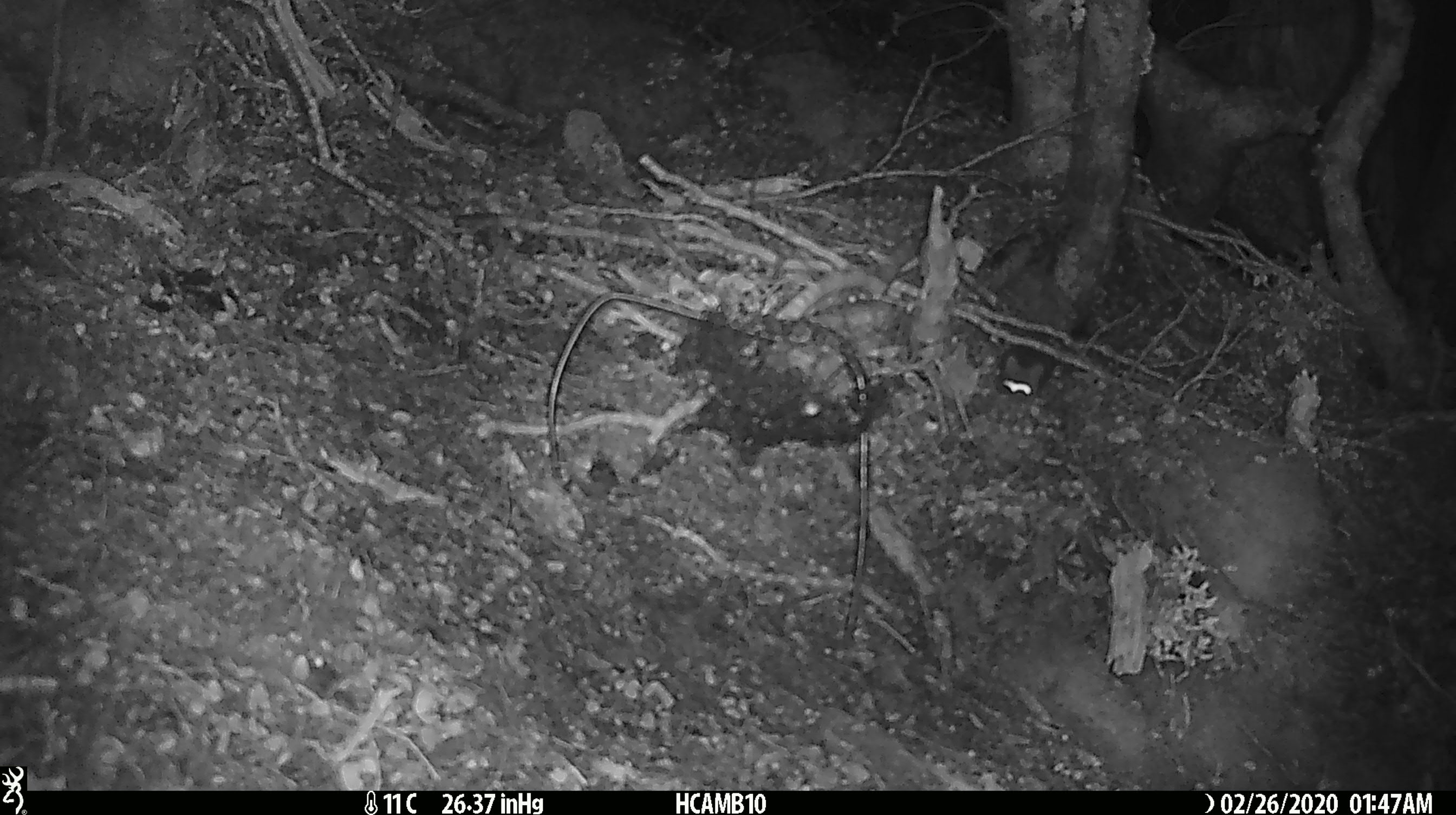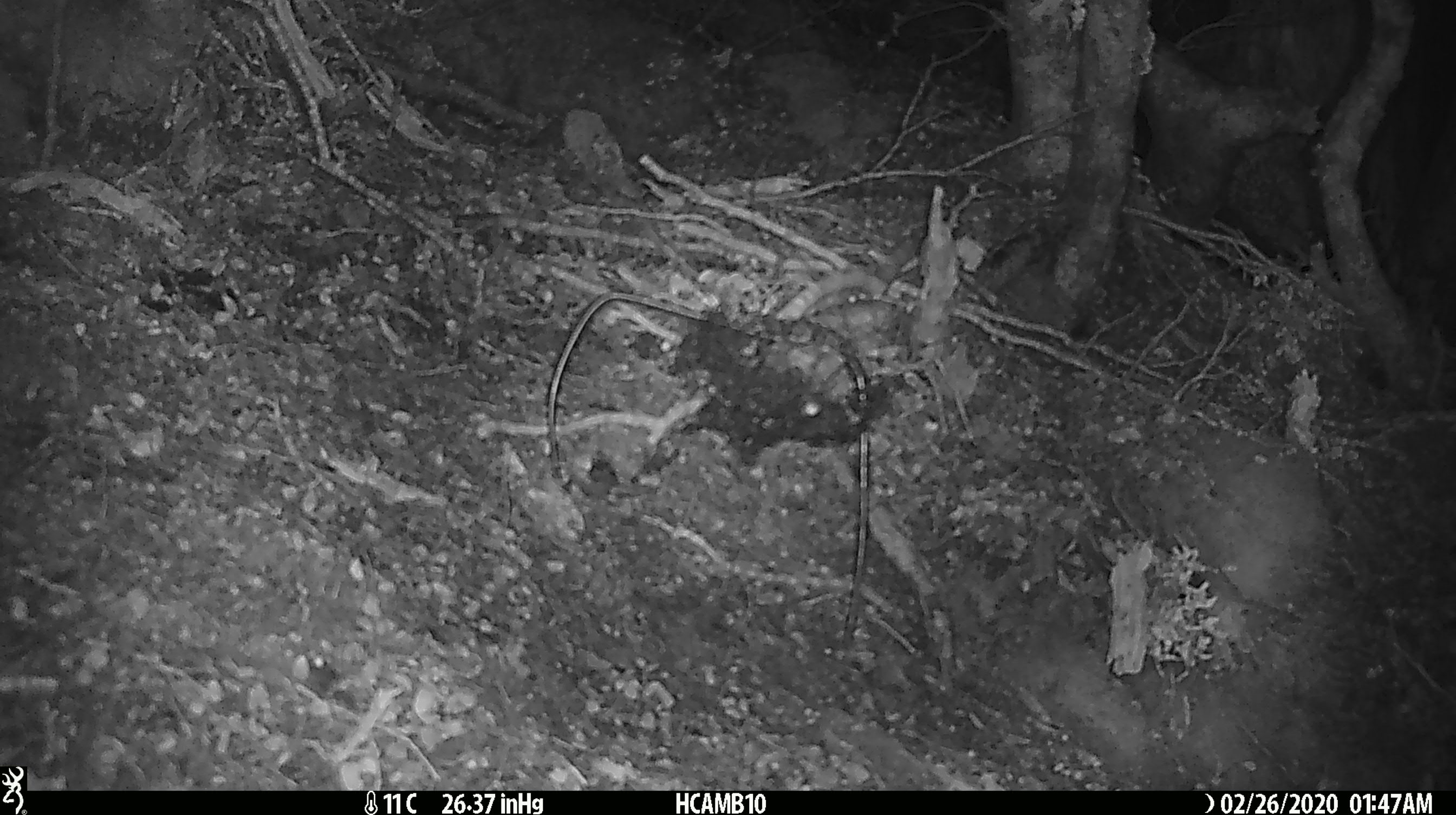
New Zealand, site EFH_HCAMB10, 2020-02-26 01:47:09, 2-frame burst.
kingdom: Animalia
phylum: Chordata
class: Mammalia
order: Rodentia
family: Muridae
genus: Mus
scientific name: Mus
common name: mouse